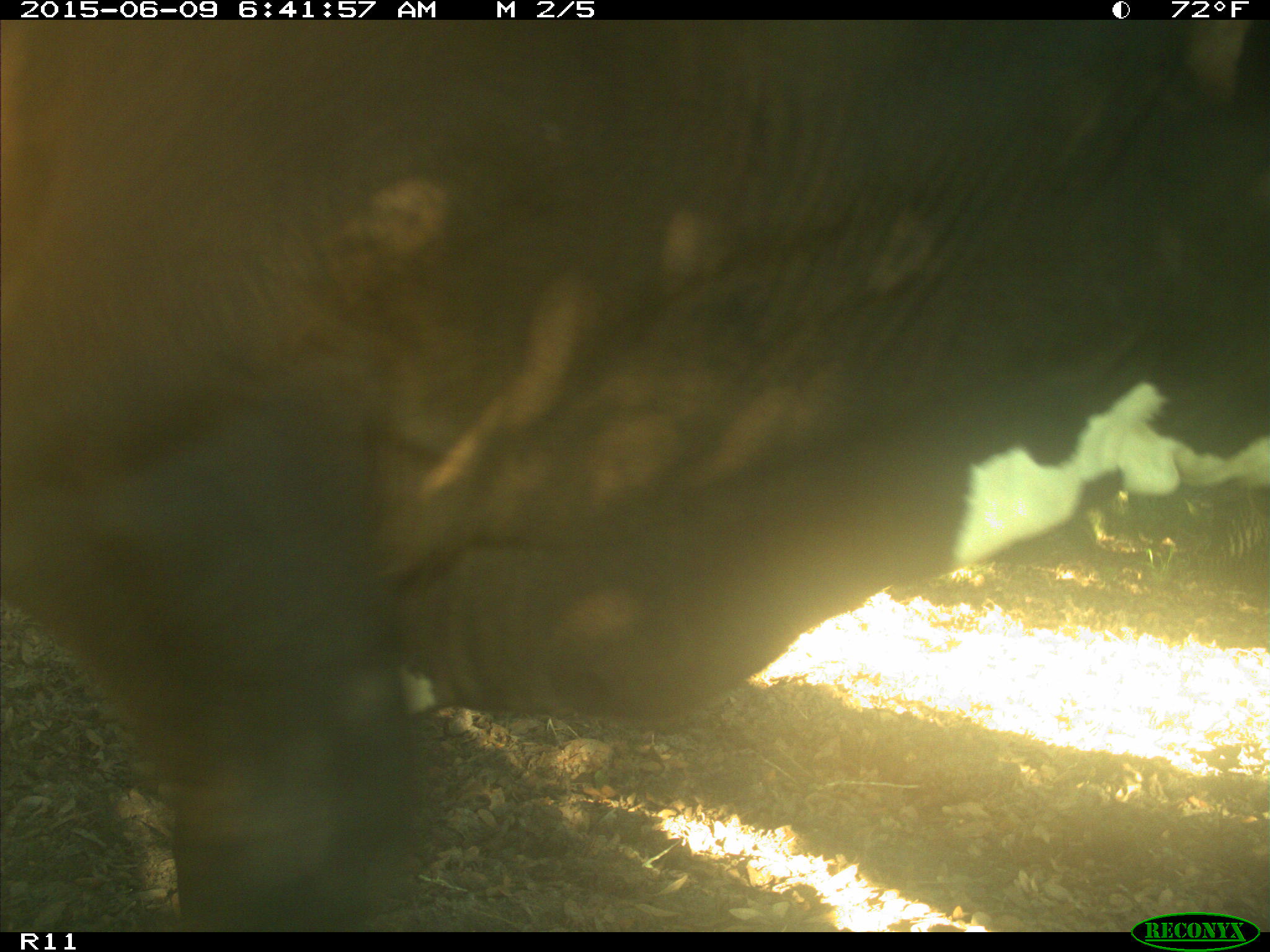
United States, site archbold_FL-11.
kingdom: Animalia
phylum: Chordata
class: Mammalia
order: Artiodactyla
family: Bovidae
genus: Bos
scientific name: Bos taurus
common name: domestic cow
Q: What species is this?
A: Bos taurus (domestic cow).